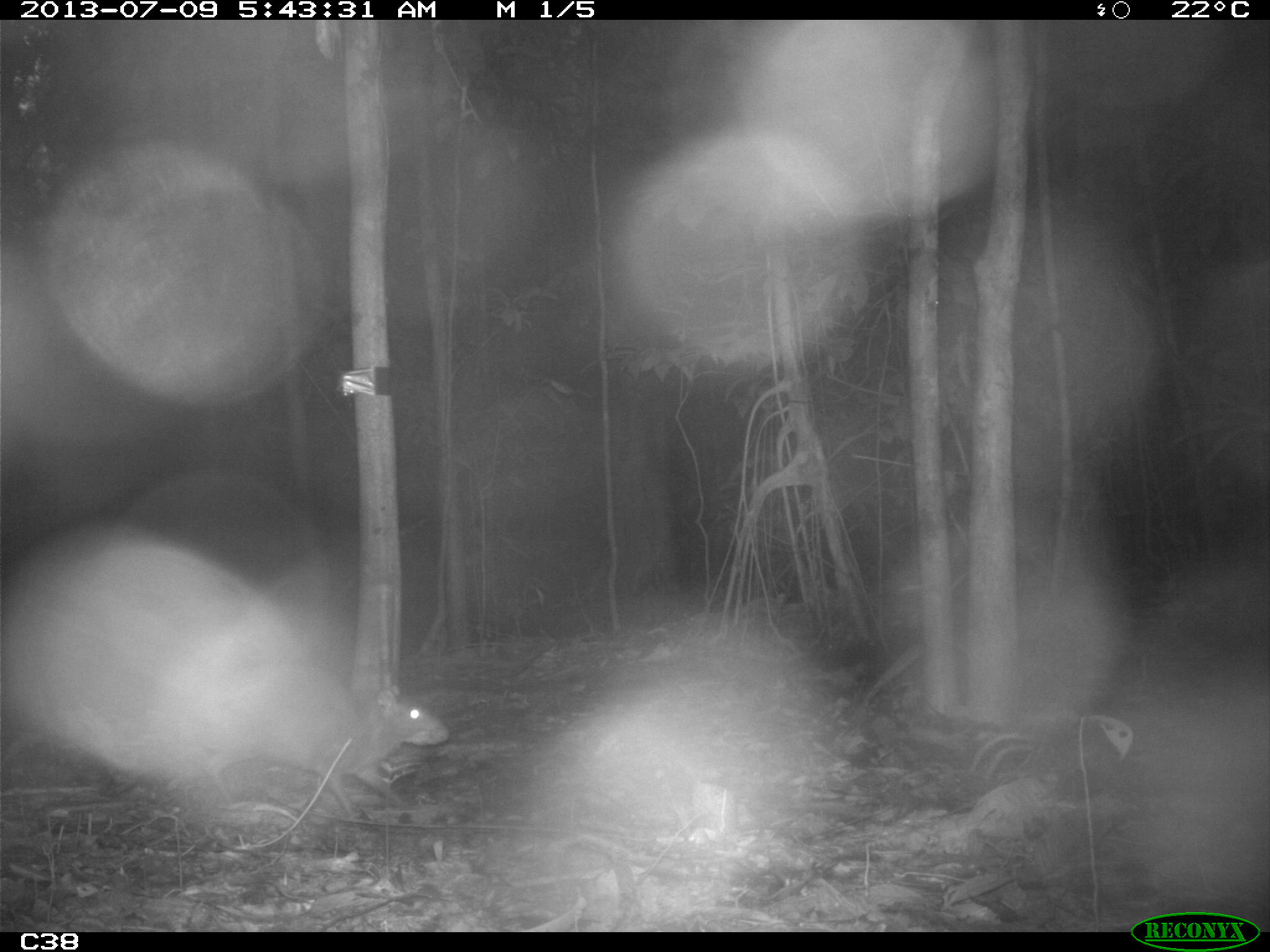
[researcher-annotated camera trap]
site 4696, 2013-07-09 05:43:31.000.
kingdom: Animalia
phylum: Chordata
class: Mammalia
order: Rodentia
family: Dasyproctidae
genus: Dasyprocta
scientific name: Dasyprocta leporina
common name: red-rumped agouti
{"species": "Dasyprocta leporina (red-rumped agouti)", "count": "1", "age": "adult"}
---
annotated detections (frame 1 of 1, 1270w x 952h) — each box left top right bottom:
dasyprocta leporina: 202 658 448 816